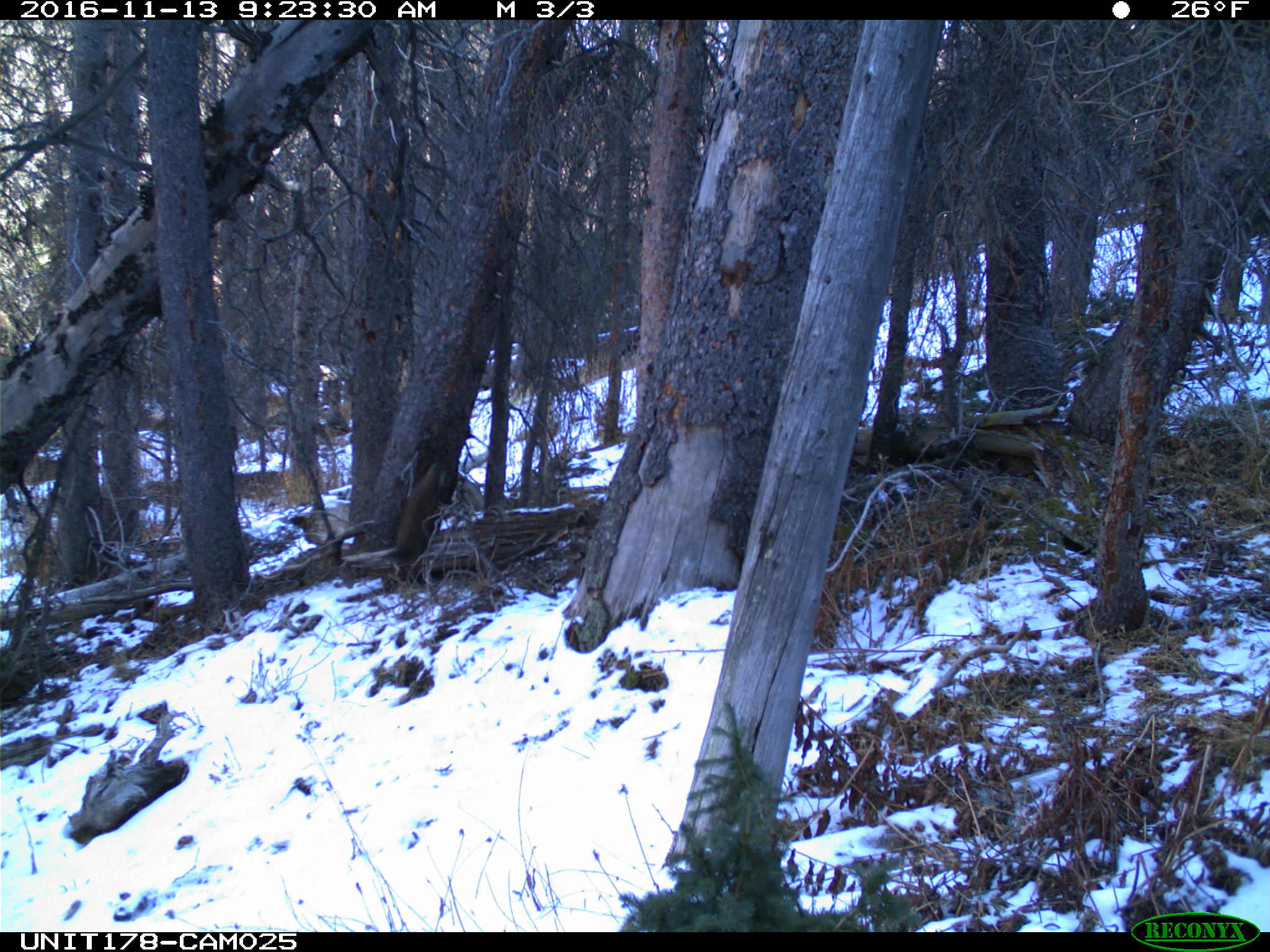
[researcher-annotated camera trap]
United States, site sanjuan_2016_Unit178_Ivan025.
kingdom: Animalia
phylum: Chordata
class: Mammalia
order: Carnivora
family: Mustelidae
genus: Martes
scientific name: Martes americana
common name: american marten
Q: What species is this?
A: Martes americana (american marten).